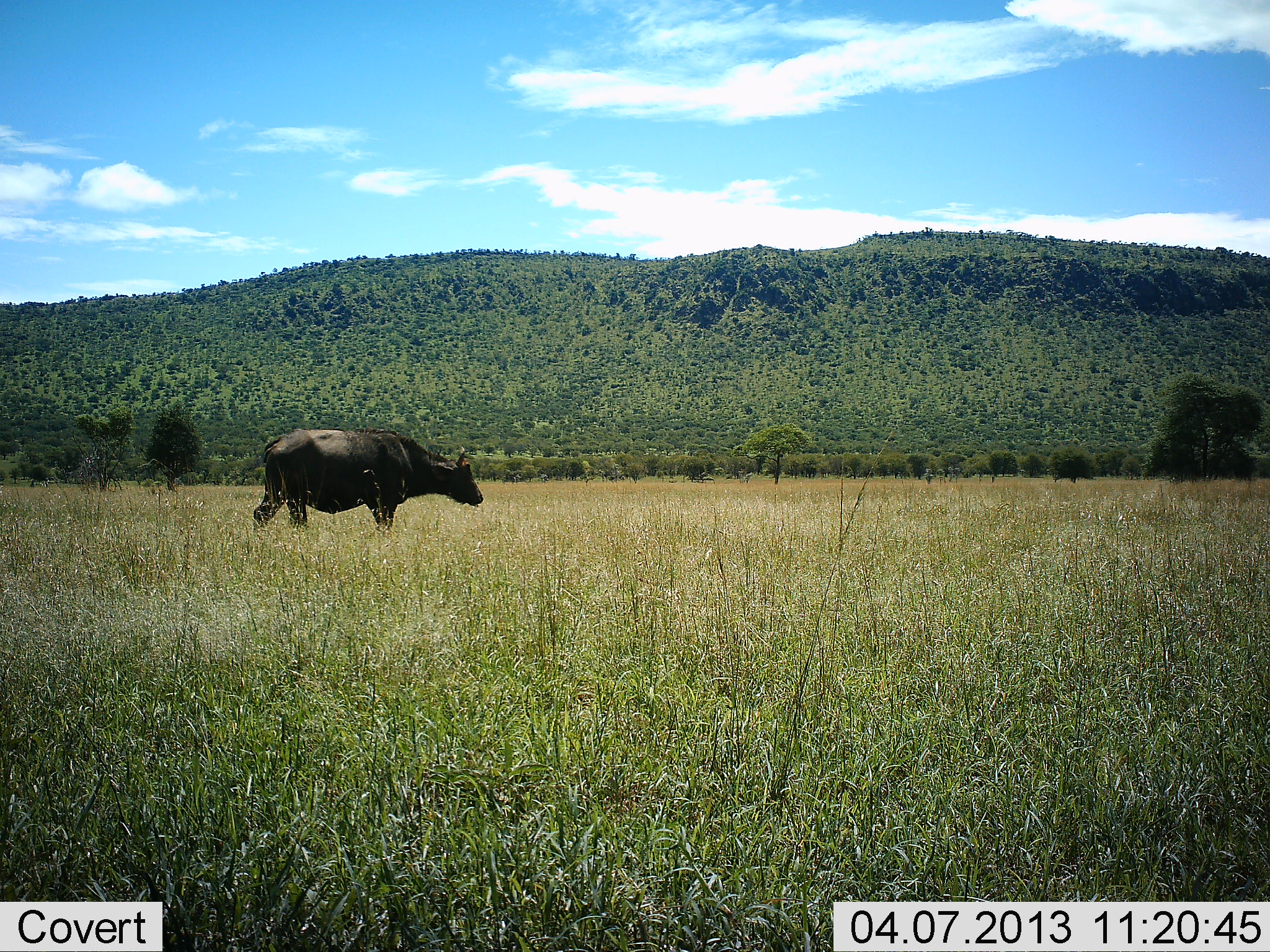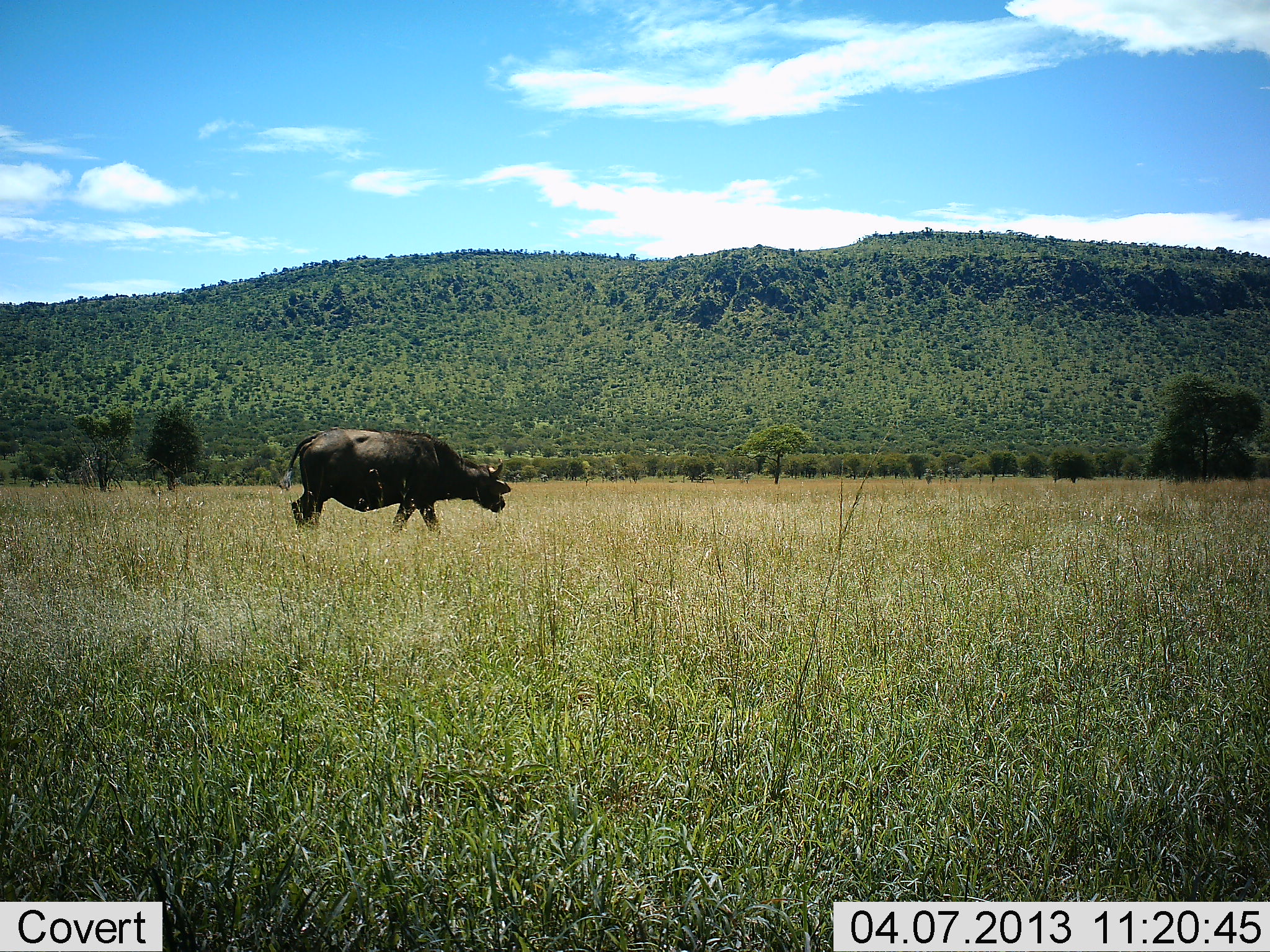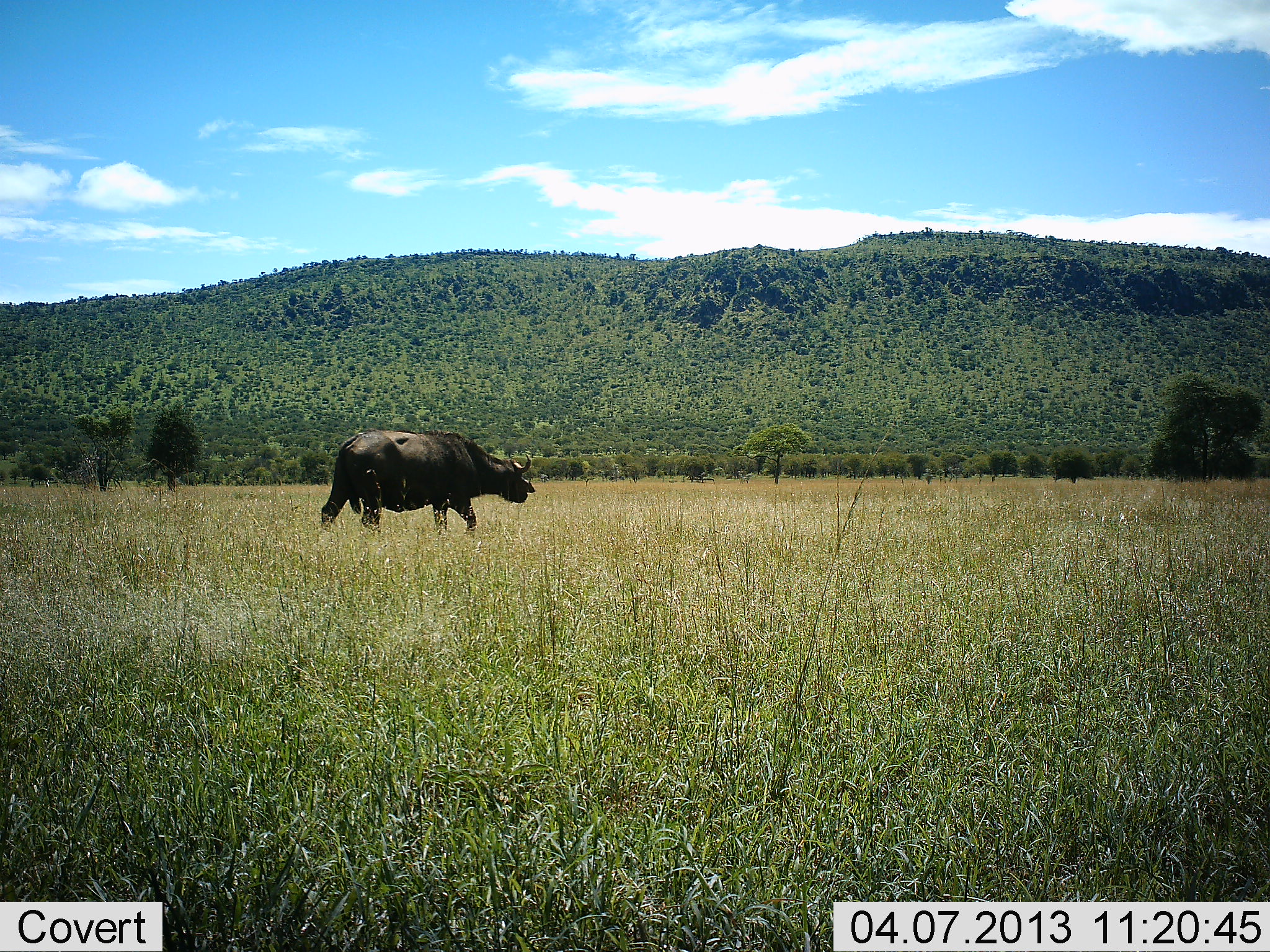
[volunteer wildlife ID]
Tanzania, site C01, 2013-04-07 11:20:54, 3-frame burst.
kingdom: Animalia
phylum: Chordata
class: Mammalia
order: Artiodactyla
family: Bovidae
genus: Syncerus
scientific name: Syncerus caffer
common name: cape buffalo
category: buffalo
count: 1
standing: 0%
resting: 0%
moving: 100%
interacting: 0%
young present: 0%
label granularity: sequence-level